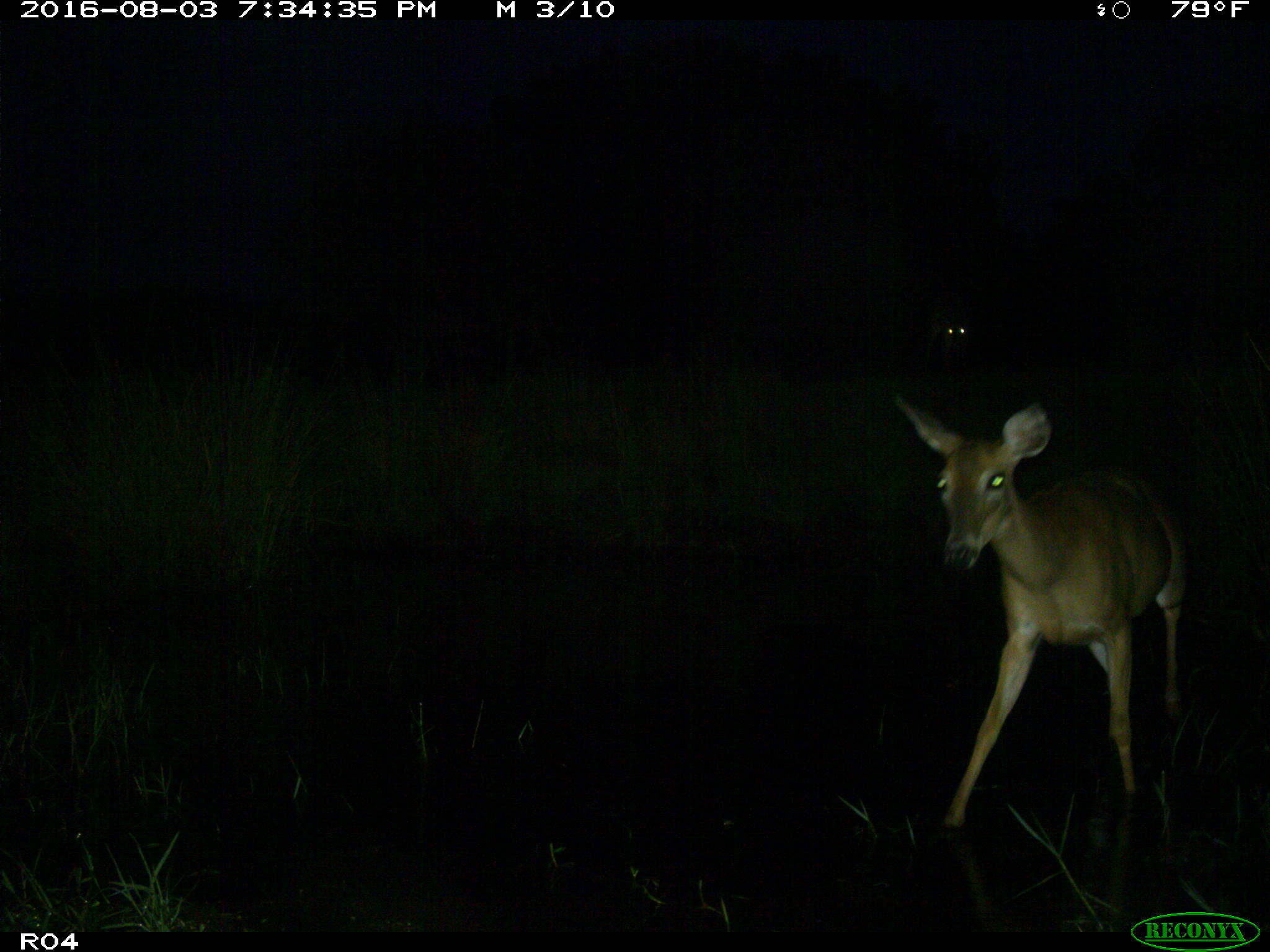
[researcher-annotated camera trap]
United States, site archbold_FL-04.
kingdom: Animalia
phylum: Chordata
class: Mammalia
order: Artiodactyla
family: Cervidae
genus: Odocoileus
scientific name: Odocoileus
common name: deer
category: unidentified deer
Unidentified deer (deer) (Odocoileus).